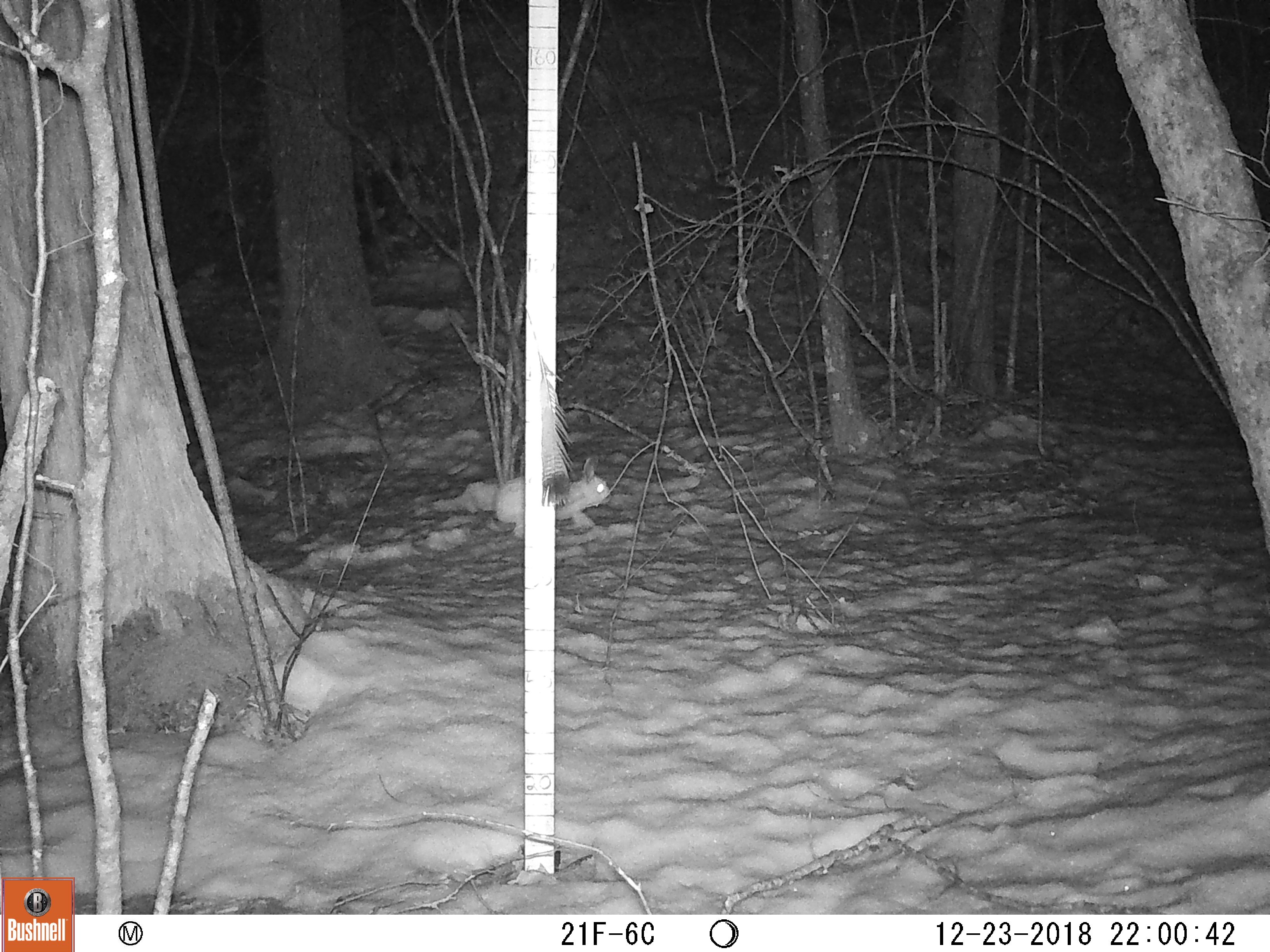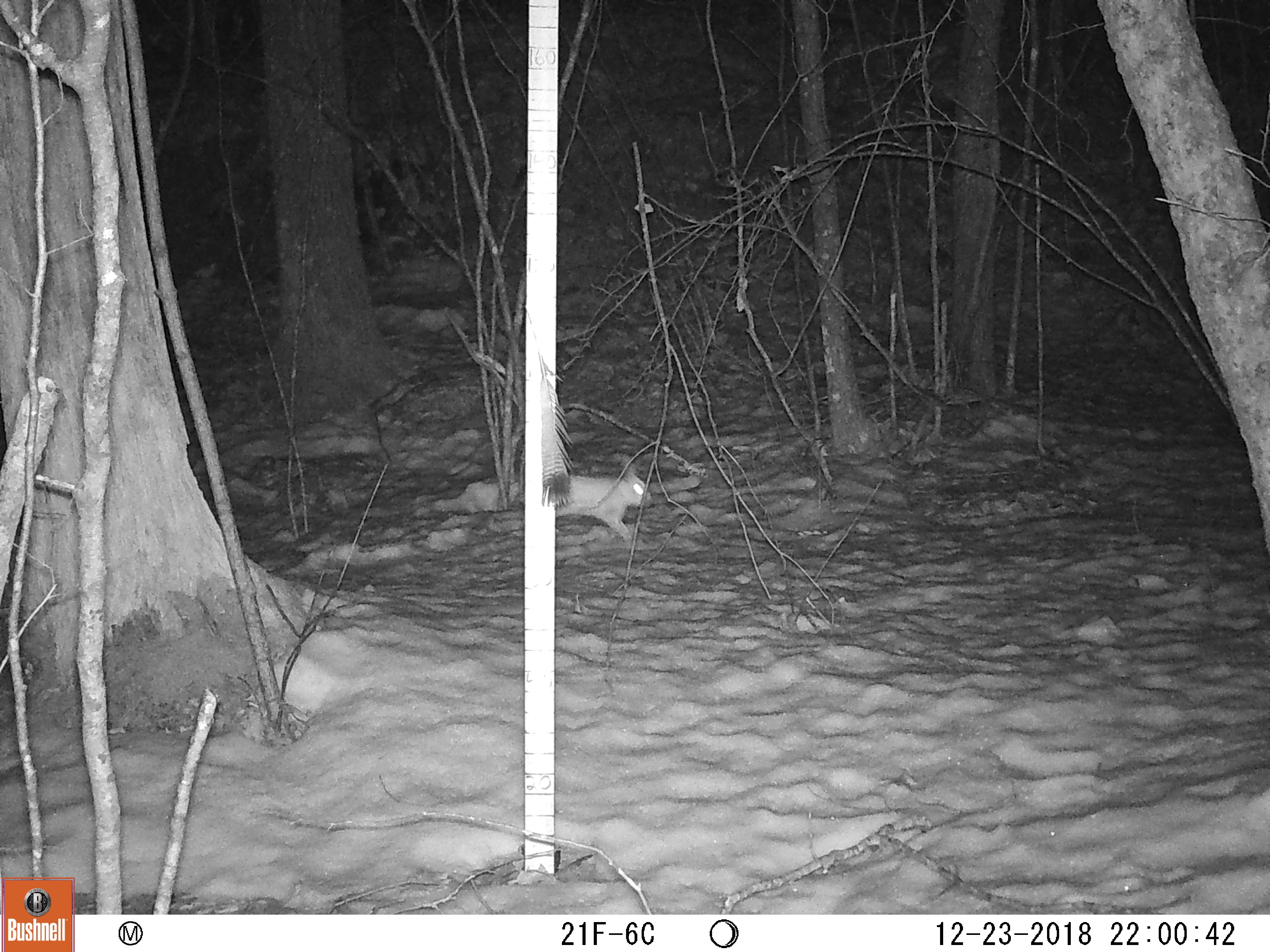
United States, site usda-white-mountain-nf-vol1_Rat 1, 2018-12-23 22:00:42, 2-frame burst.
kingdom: Animalia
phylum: Chordata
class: Mammalia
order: Lagomorpha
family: Leporidae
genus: Lepus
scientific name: Lepus americanus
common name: snowshoe hare